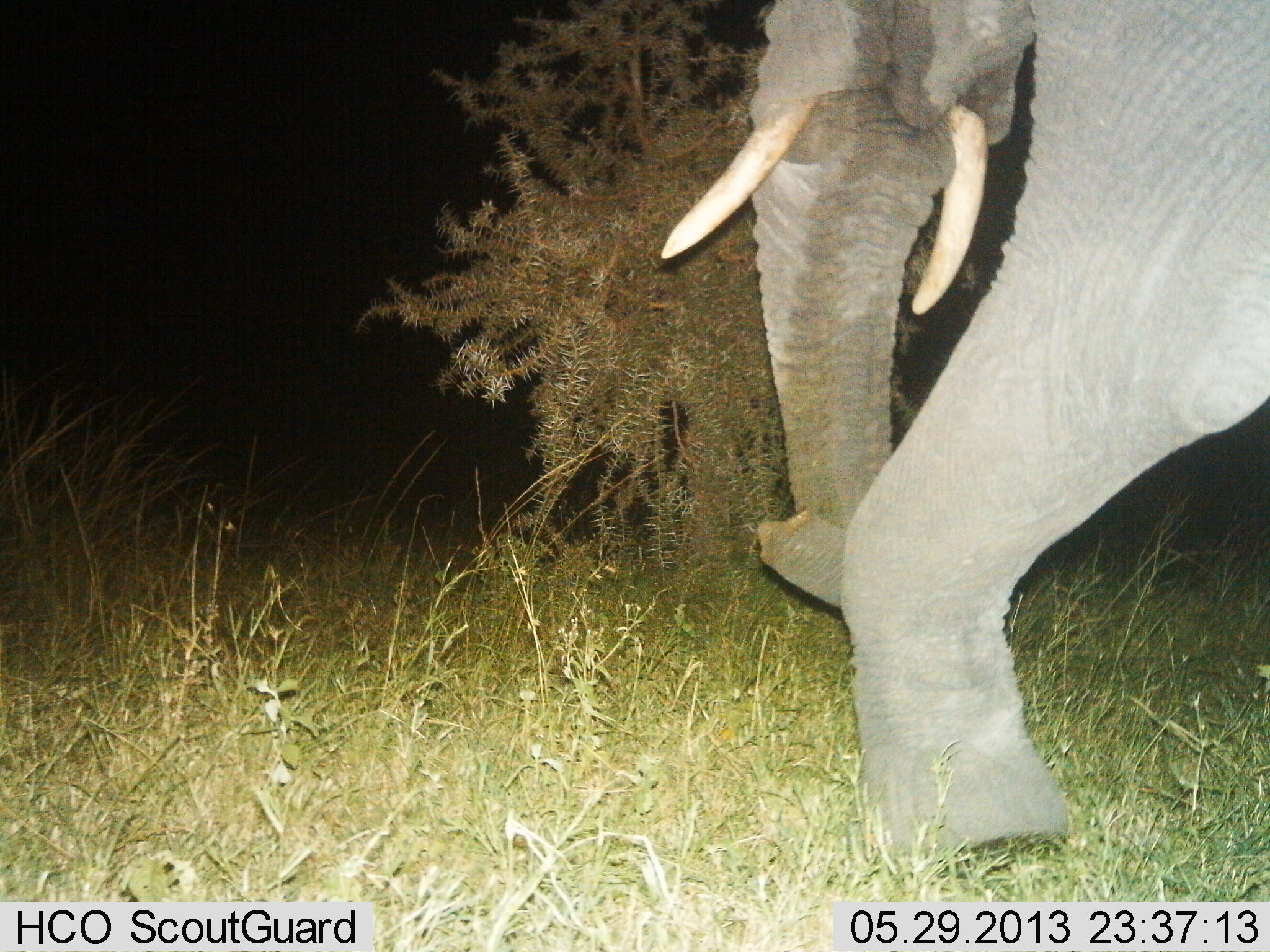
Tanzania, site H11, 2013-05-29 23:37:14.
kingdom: Animalia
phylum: Chordata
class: Mammalia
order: Proboscidea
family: Elephantidae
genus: Loxodonta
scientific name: Loxodonta africana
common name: african bush elephant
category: elephant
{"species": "elephant (african bush elephant) (Loxodonta africana)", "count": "1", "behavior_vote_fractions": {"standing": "3%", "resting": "0%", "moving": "93%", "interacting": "0%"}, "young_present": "0%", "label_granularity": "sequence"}